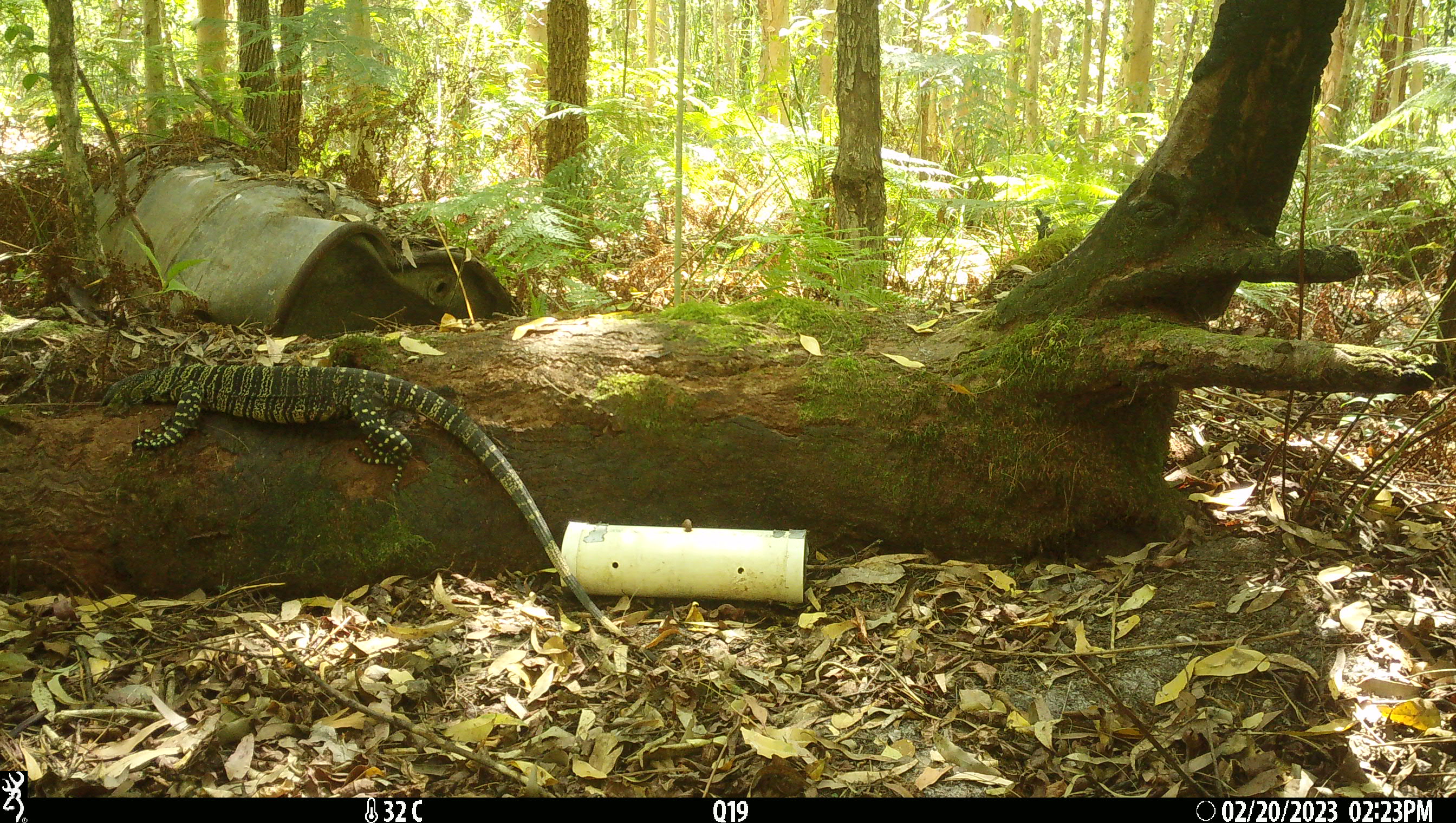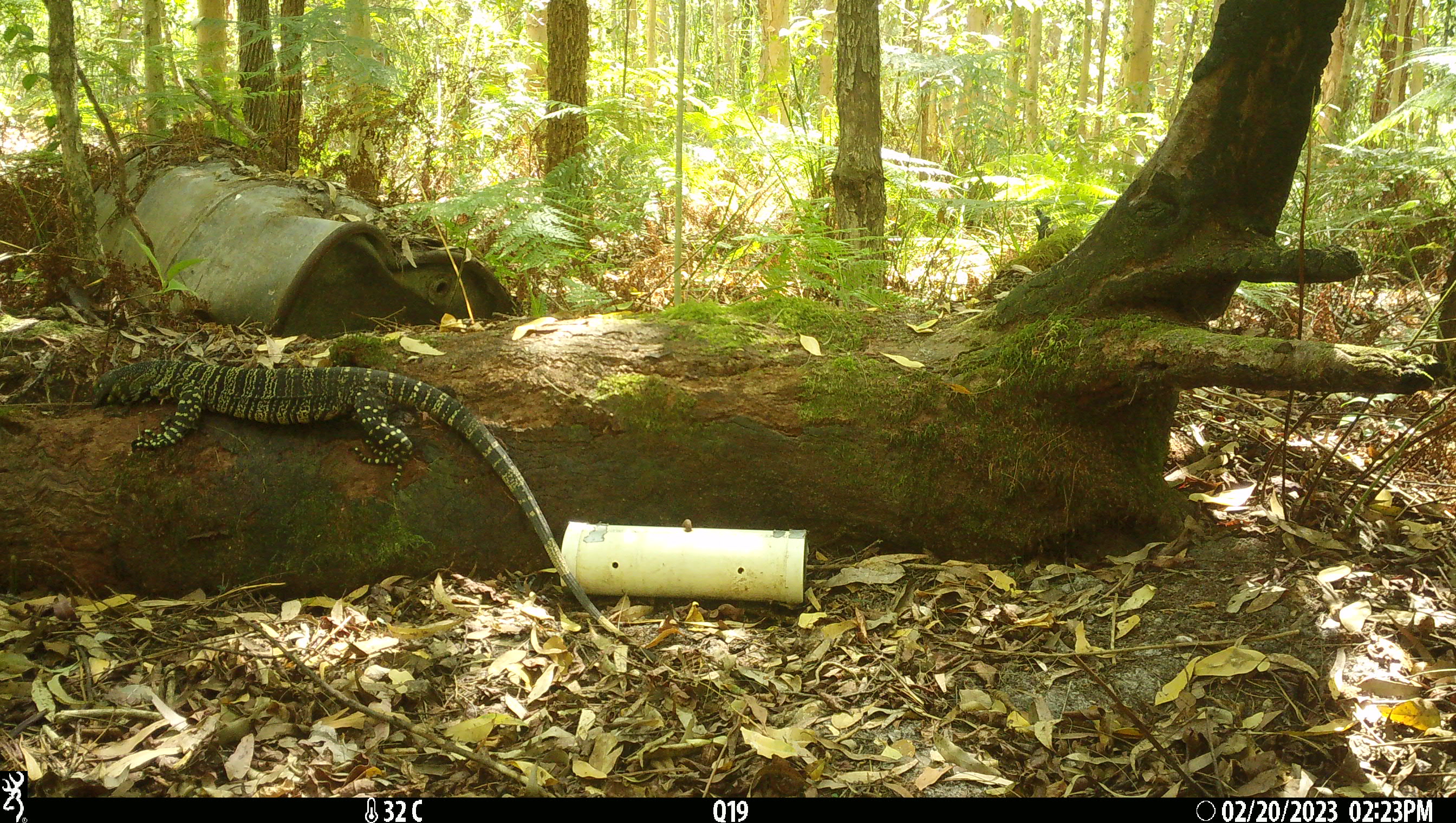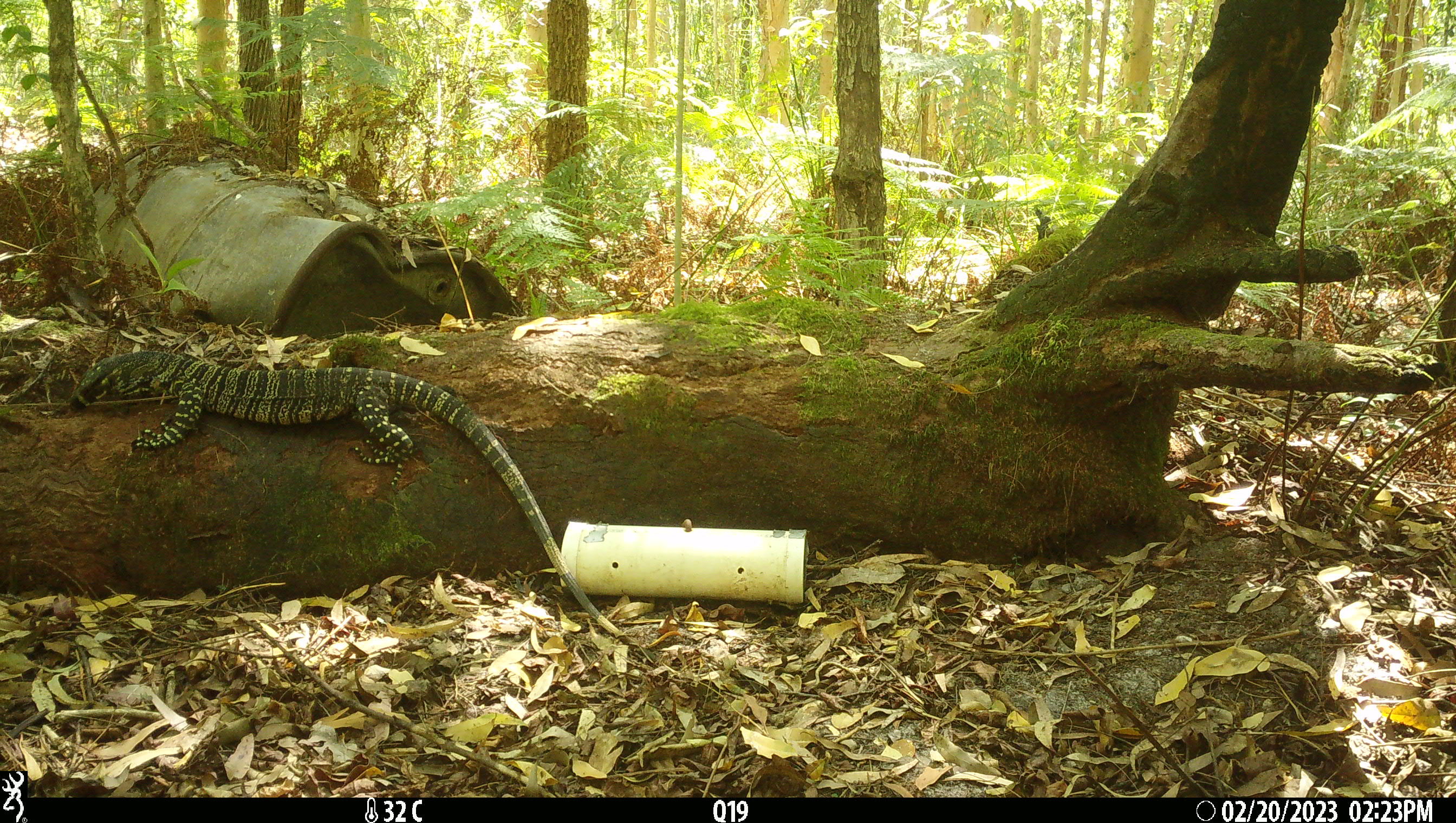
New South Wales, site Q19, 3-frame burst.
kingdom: Animalia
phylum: Chordata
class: Reptilia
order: Squamata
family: Varanidae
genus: Varanus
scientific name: Varanus varius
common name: lace monitor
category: goanna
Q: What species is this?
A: Goanna (lace monitor) (Varanus varius).